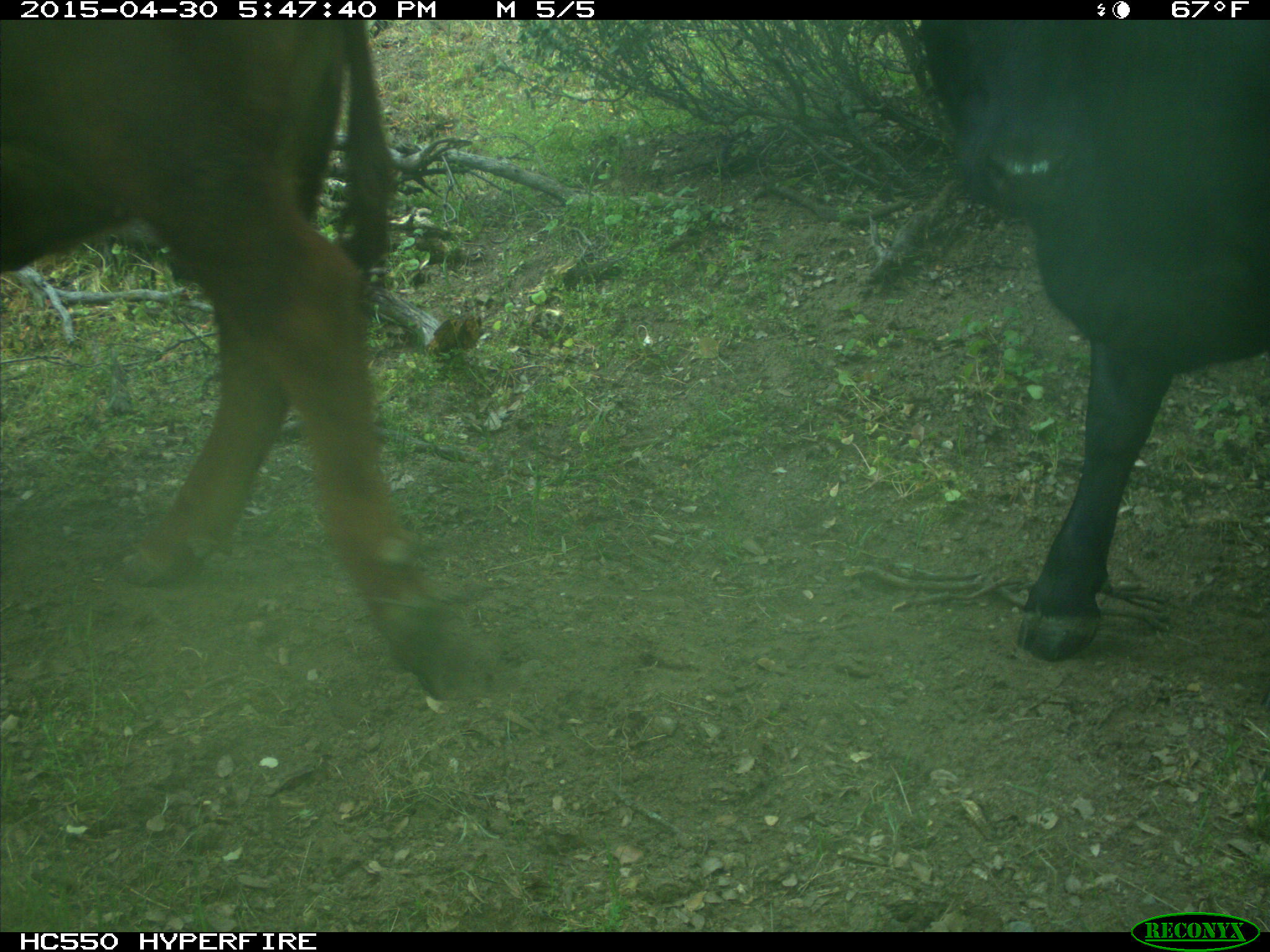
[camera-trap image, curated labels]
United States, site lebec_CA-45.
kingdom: Animalia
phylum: Chordata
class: Mammalia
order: Artiodactyla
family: Bovidae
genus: Bos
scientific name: Bos taurus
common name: domestic cow